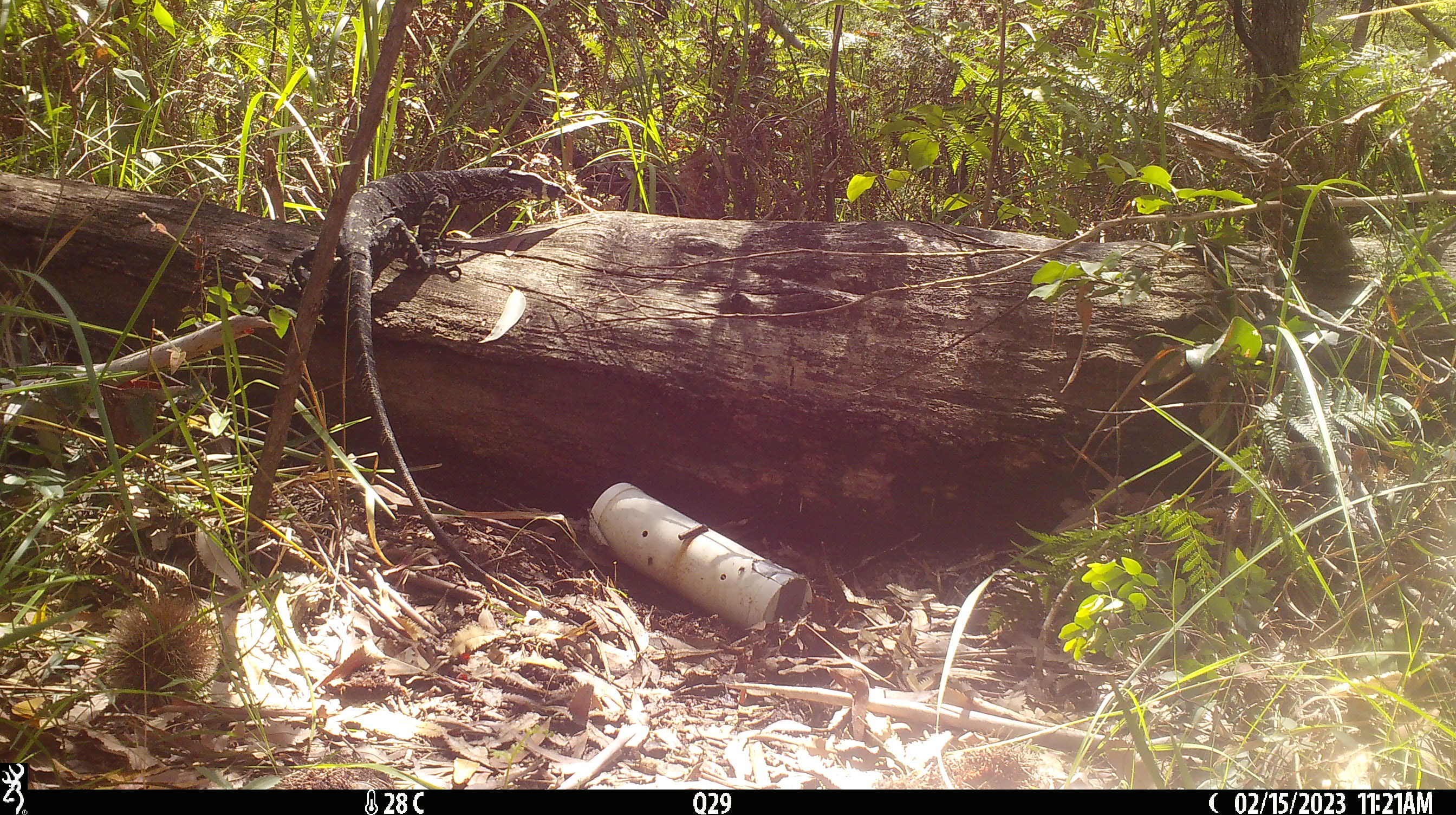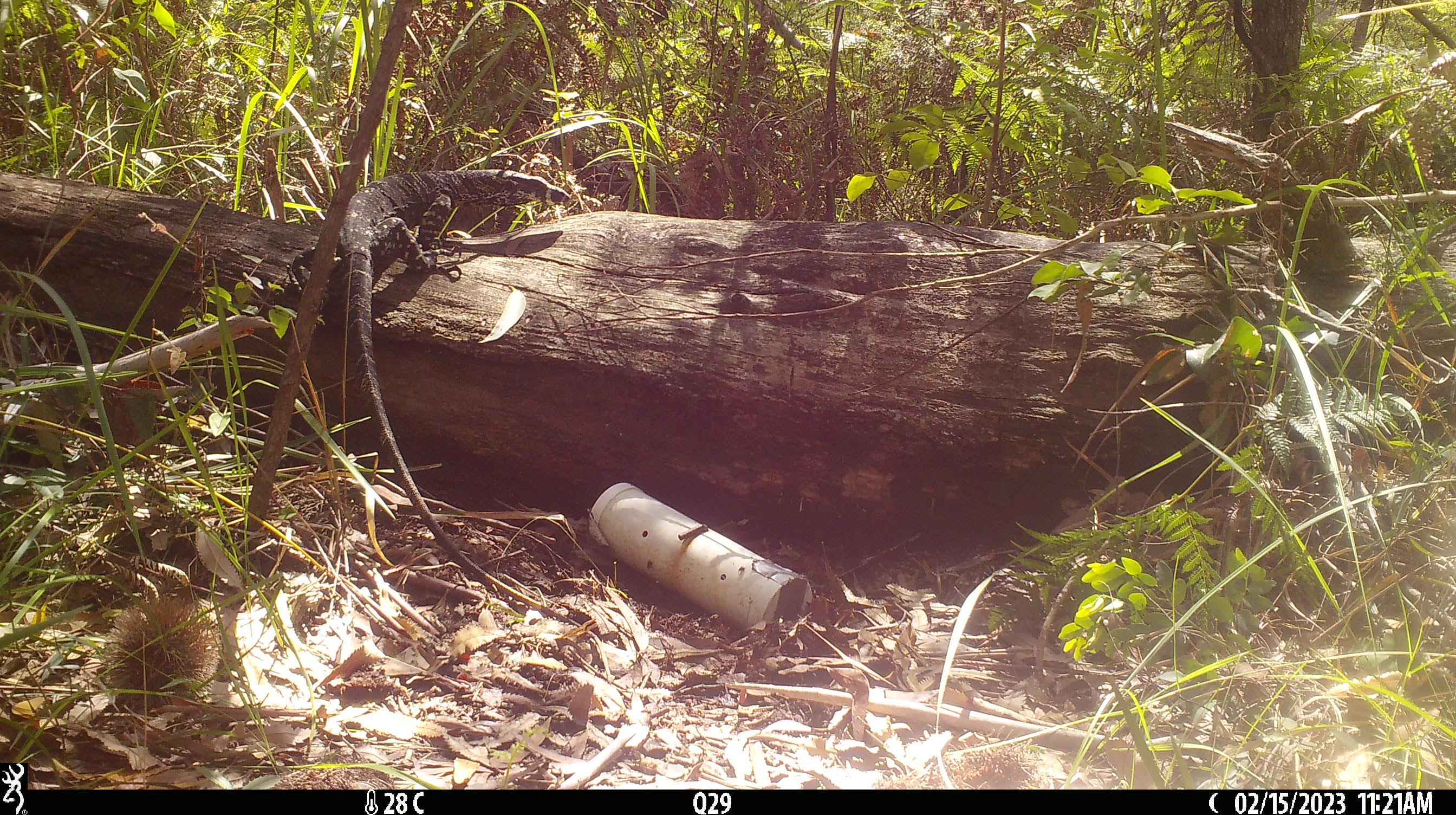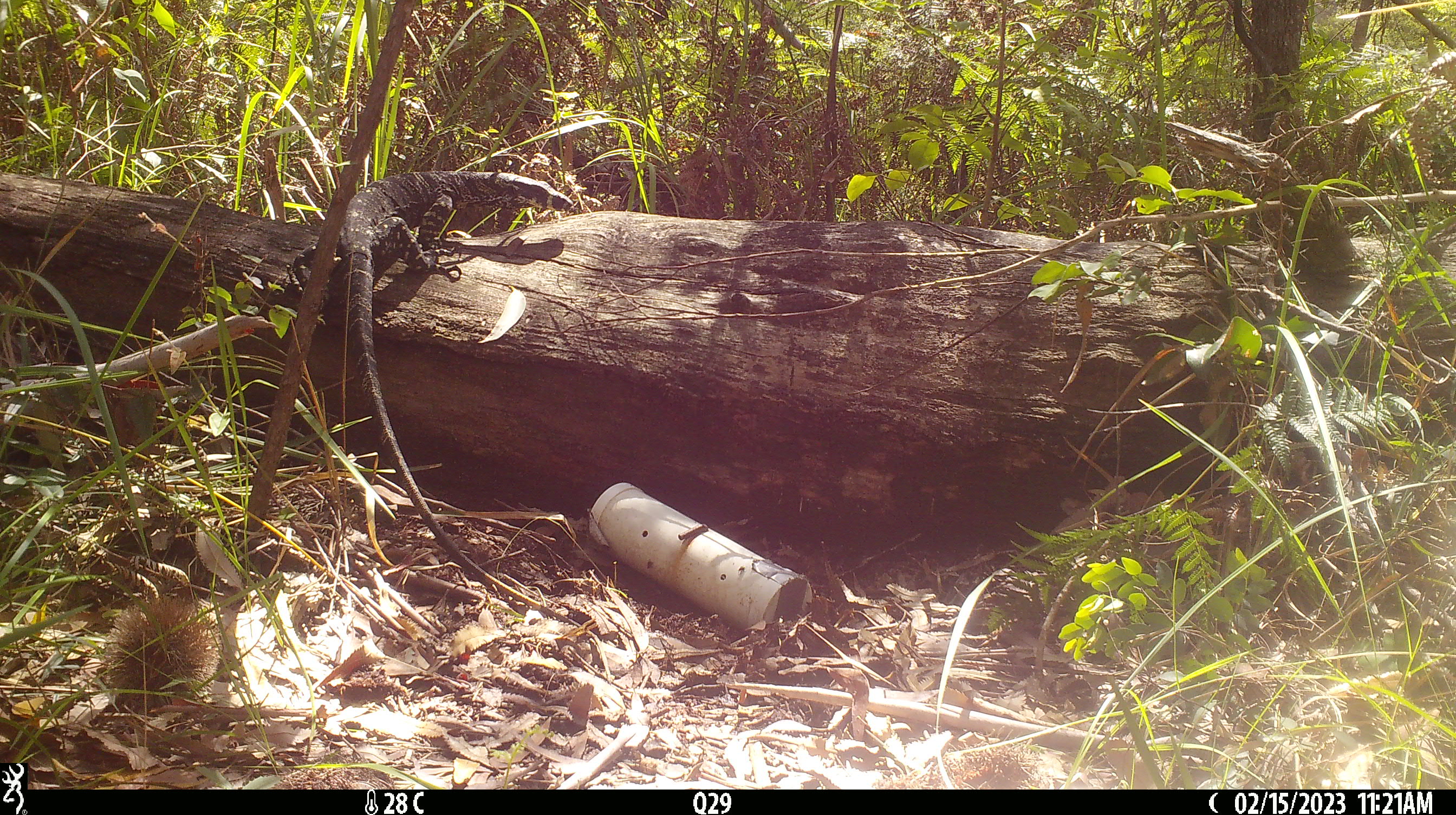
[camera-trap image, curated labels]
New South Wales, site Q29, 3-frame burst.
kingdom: Animalia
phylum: Chordata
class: Reptilia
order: Squamata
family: Varanidae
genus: Varanus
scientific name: Varanus varius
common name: lace monitor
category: goanna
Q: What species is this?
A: Goanna (lace monitor) (Varanus varius).